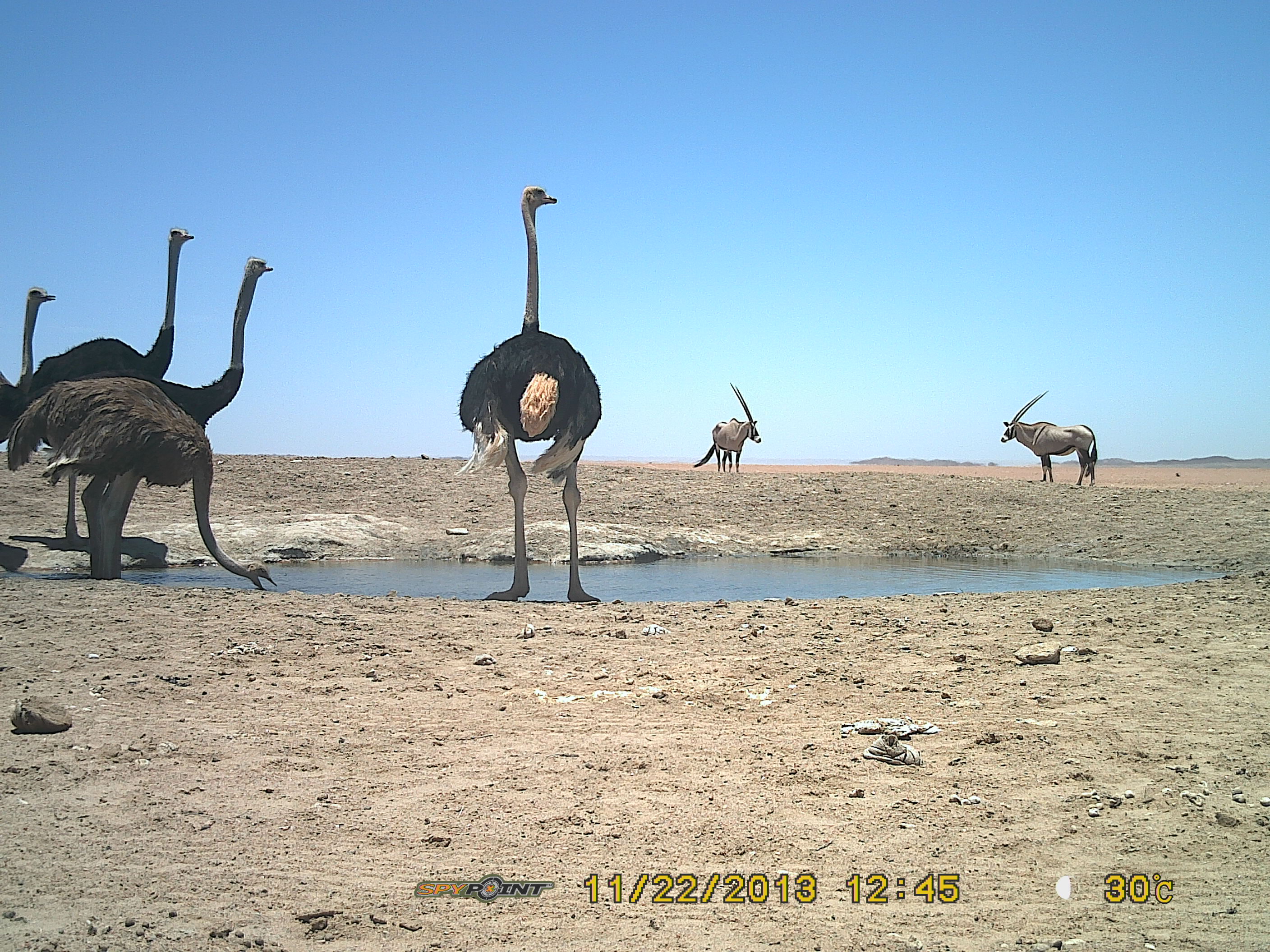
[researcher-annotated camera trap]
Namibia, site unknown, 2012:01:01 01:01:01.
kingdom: Animalia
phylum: Chordata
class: Aves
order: Struthioniformes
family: Struthionidae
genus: Struthio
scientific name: Struthio camelus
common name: common ostrich